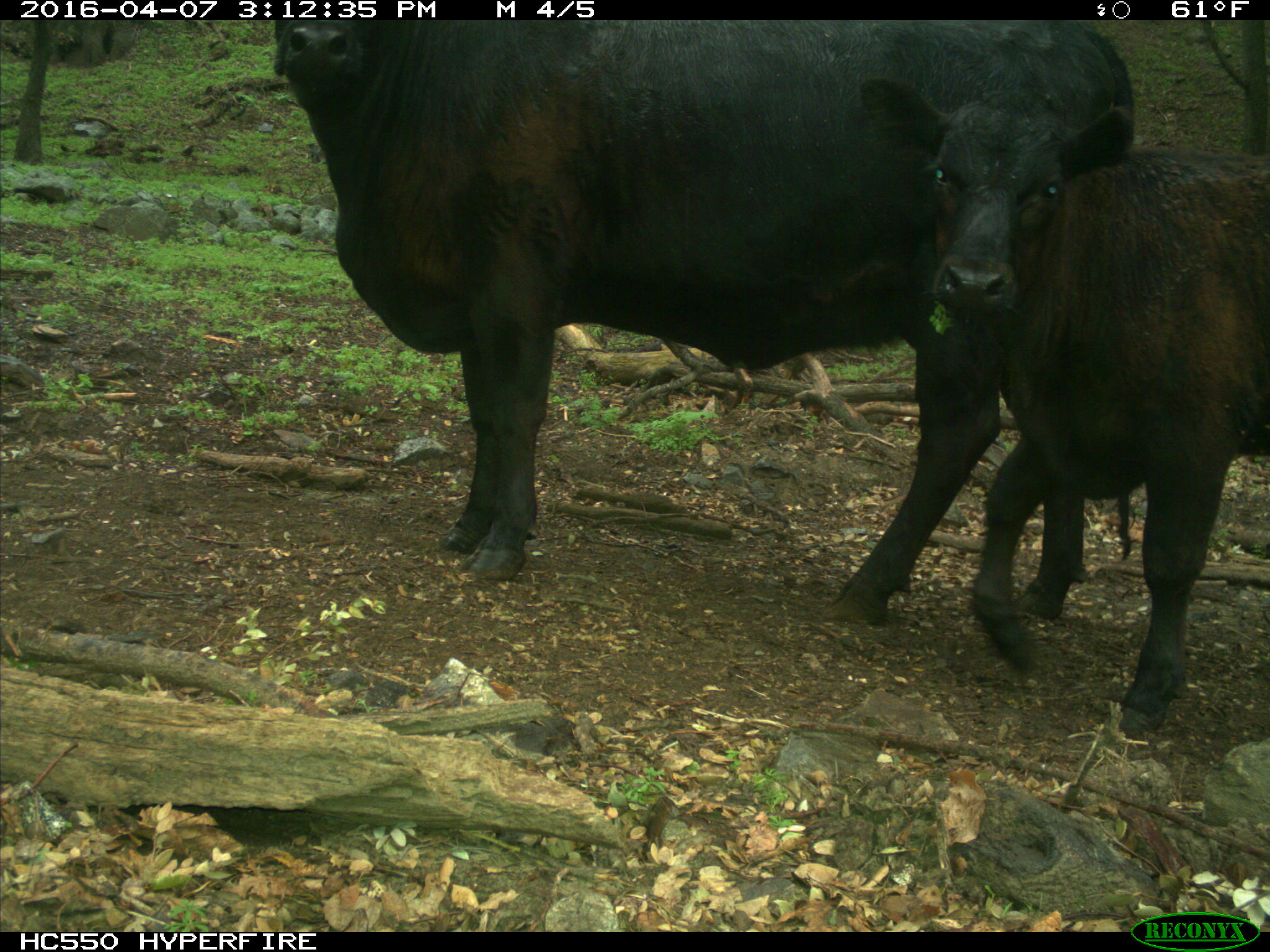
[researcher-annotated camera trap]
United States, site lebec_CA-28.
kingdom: Animalia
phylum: Chordata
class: Mammalia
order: Artiodactyla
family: Bovidae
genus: Bos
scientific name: Bos taurus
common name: domestic cow